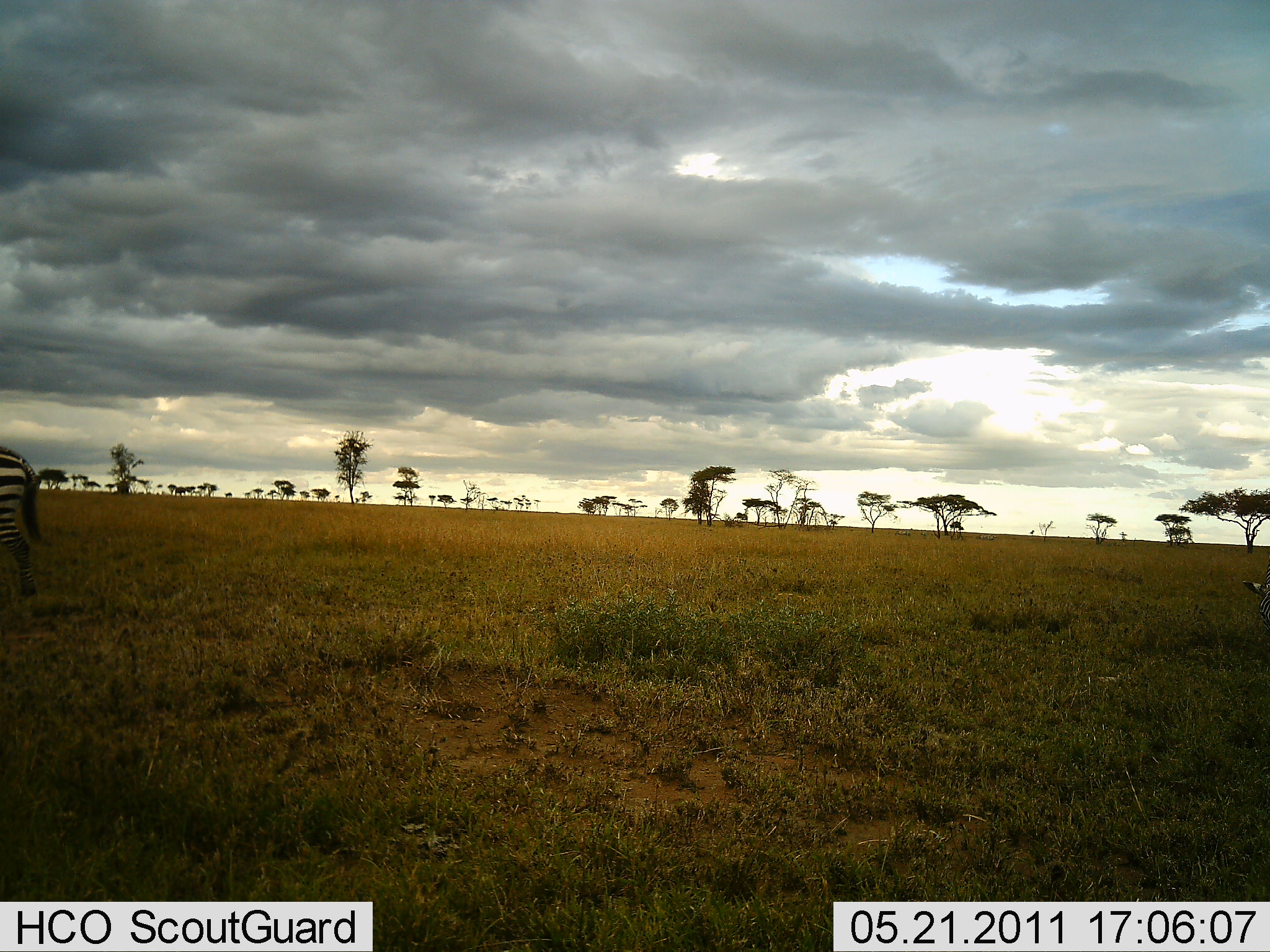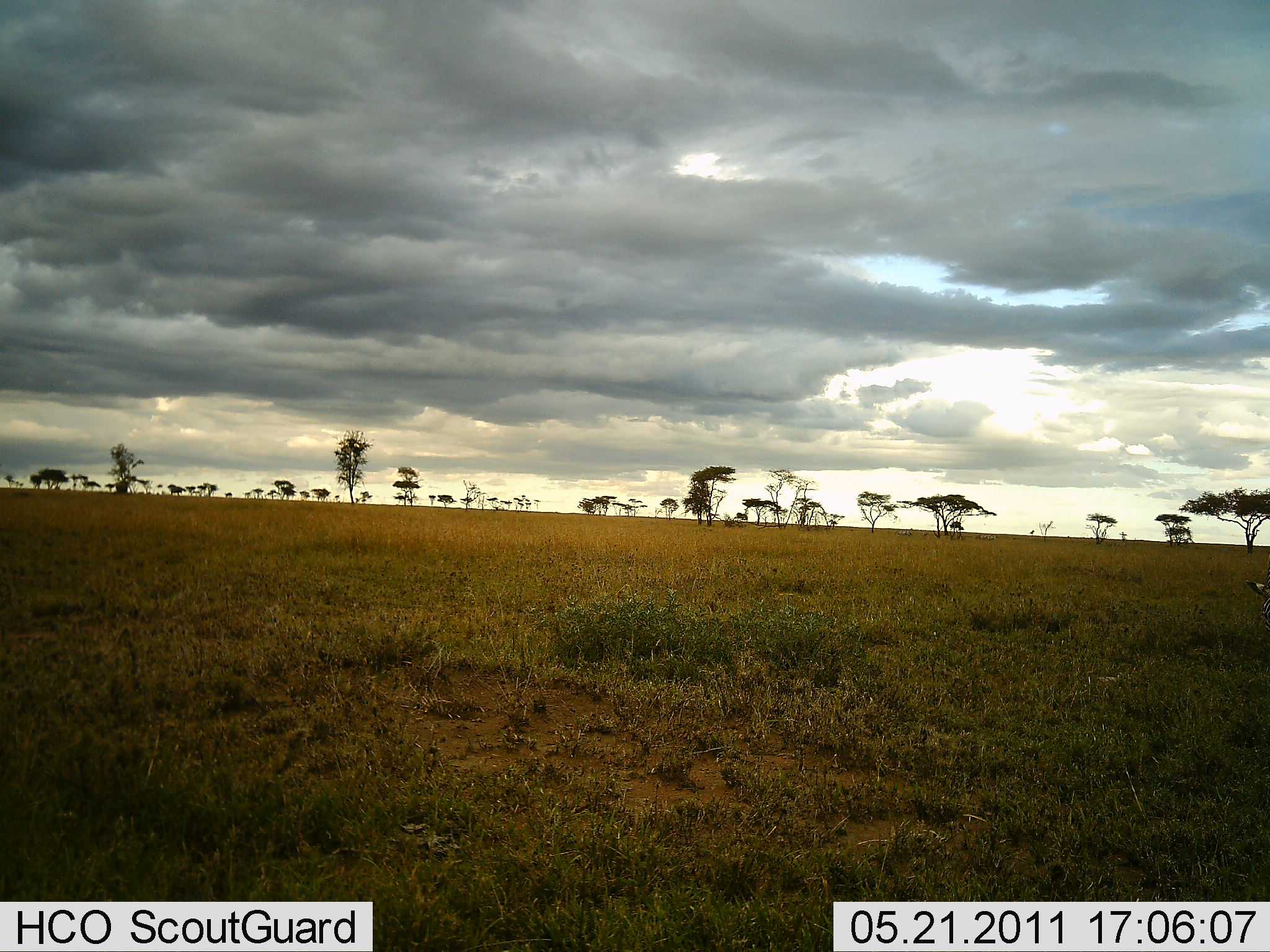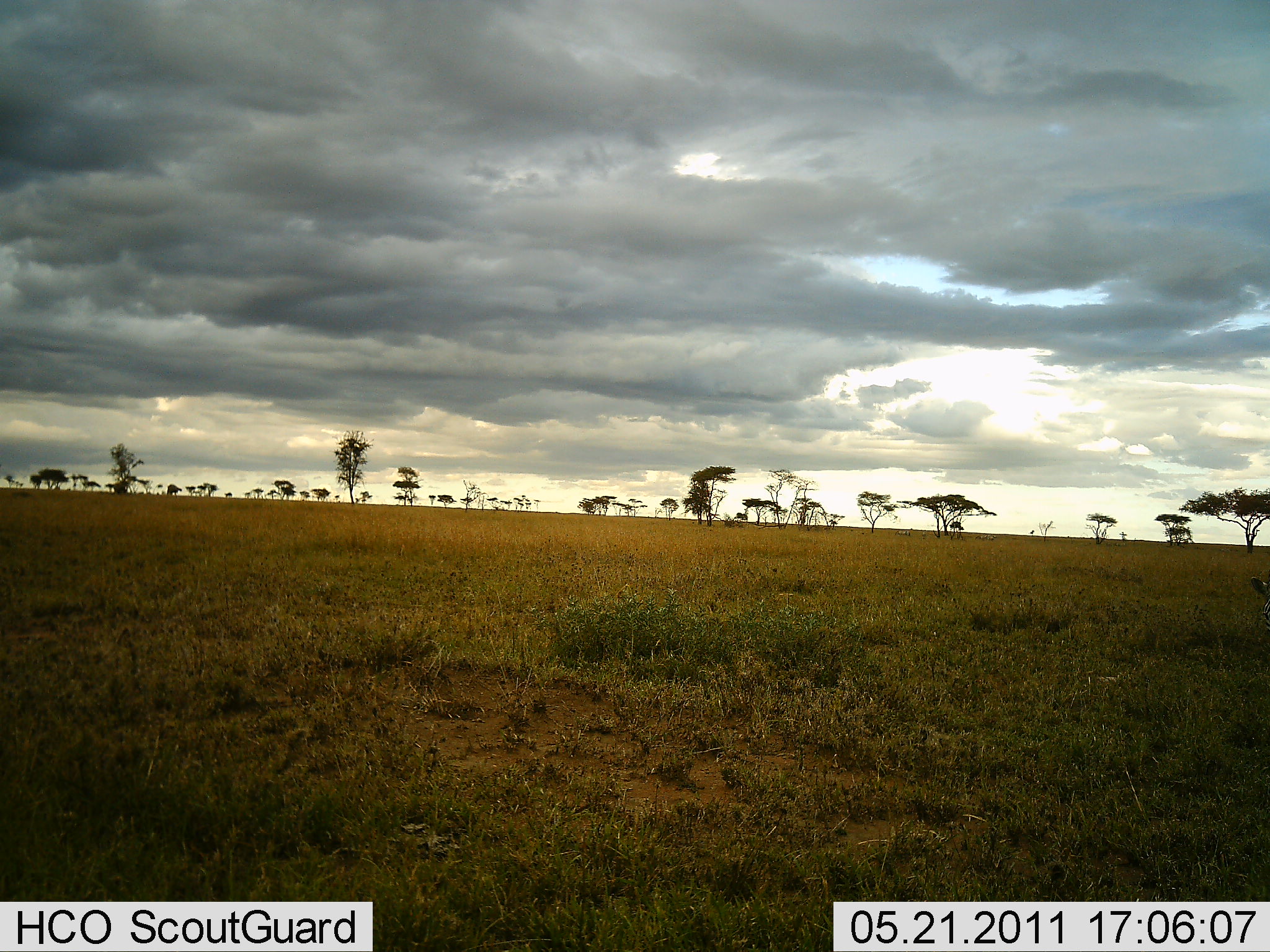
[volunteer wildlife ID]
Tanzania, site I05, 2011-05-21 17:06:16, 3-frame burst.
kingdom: Animalia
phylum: Chordata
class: Mammalia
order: Perissodactyla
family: Equidae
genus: Equus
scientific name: Equus quagga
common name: plains zebra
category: zebra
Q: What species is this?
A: Zebra (plains zebra) (Equus quagga).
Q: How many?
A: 1.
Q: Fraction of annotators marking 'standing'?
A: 12%.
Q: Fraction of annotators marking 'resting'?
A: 0%.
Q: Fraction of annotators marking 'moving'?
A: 94%.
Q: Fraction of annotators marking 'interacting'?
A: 0%.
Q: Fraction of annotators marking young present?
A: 0%.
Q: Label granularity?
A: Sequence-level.